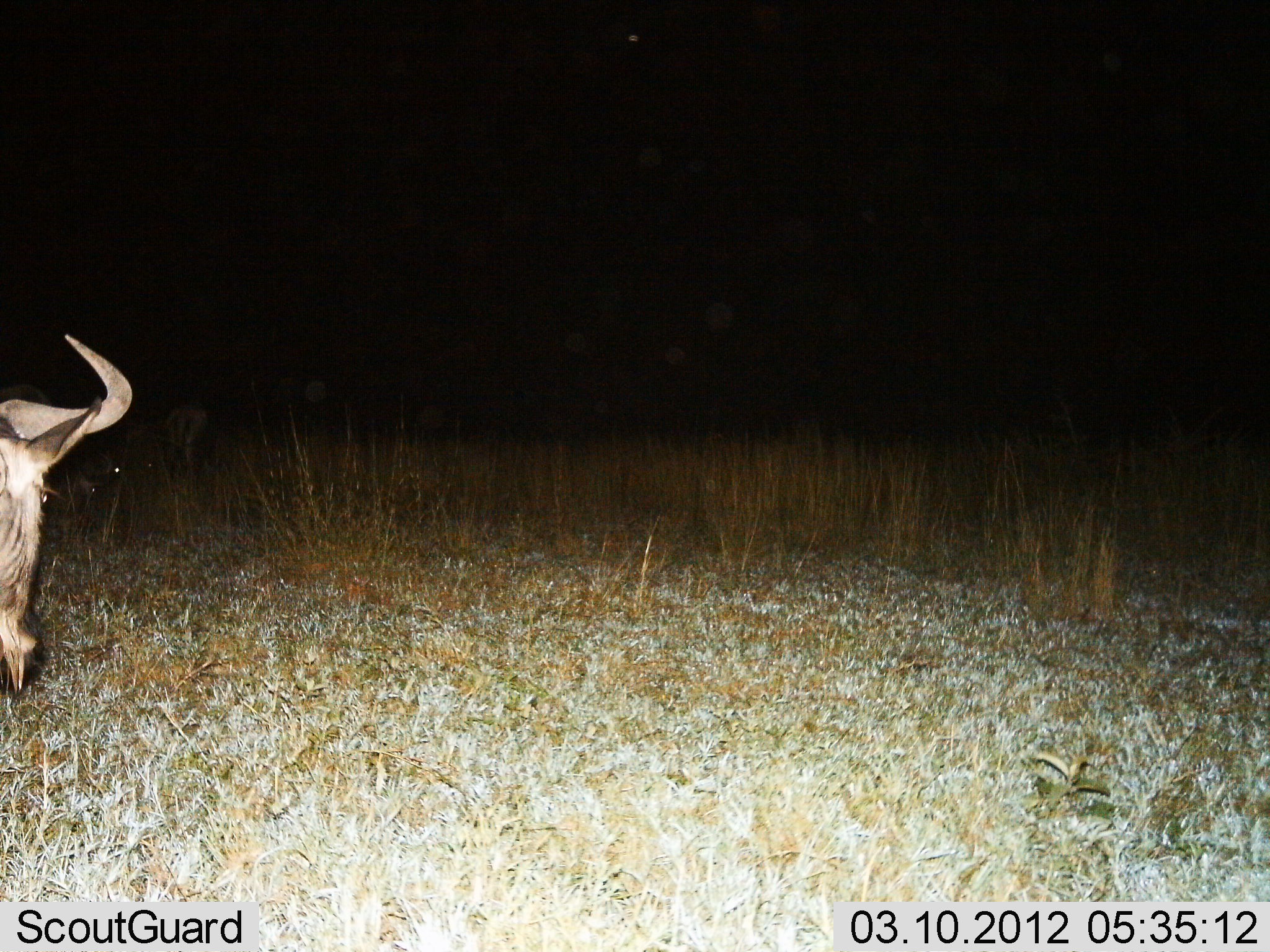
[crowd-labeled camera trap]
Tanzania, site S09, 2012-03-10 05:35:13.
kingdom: Animalia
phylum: Chordata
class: Mammalia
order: Artiodactyla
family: Bovidae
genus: Connochaetes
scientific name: Connochaetes taurinus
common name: blue wildebeest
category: wildebeest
Wildebeest (blue wildebeest) (Connochaetes taurinus), count 1. Behavior (volunteer vote fractions): standing 88%, resting 0%, moving 6%, interacting 0%. Young present (vote fraction): 0%. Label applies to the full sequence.